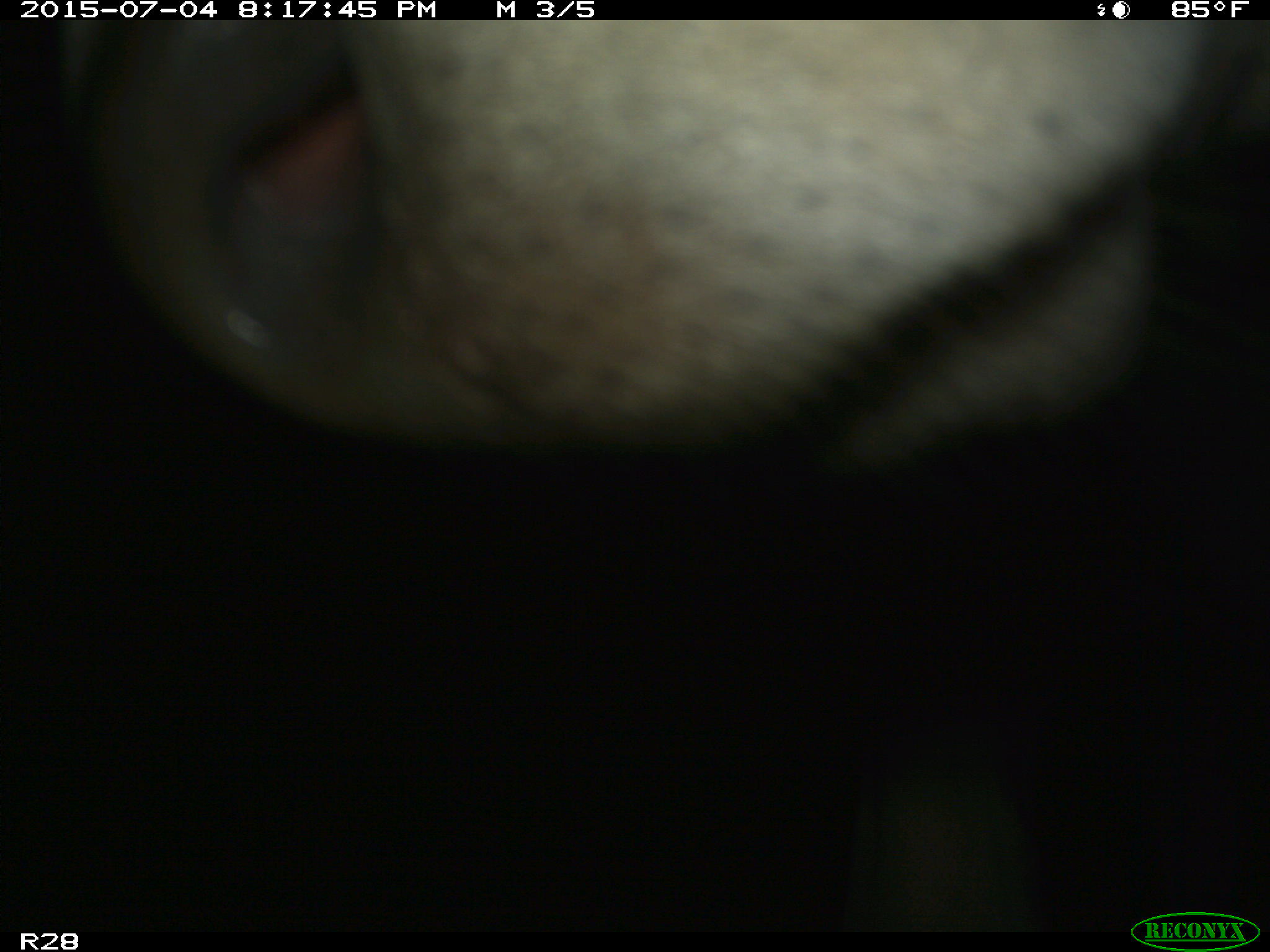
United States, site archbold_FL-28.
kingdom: Animalia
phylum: Chordata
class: Mammalia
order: Artiodactyla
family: Bovidae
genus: Bos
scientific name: Bos taurus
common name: domestic cow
Bos taurus (domestic cow).